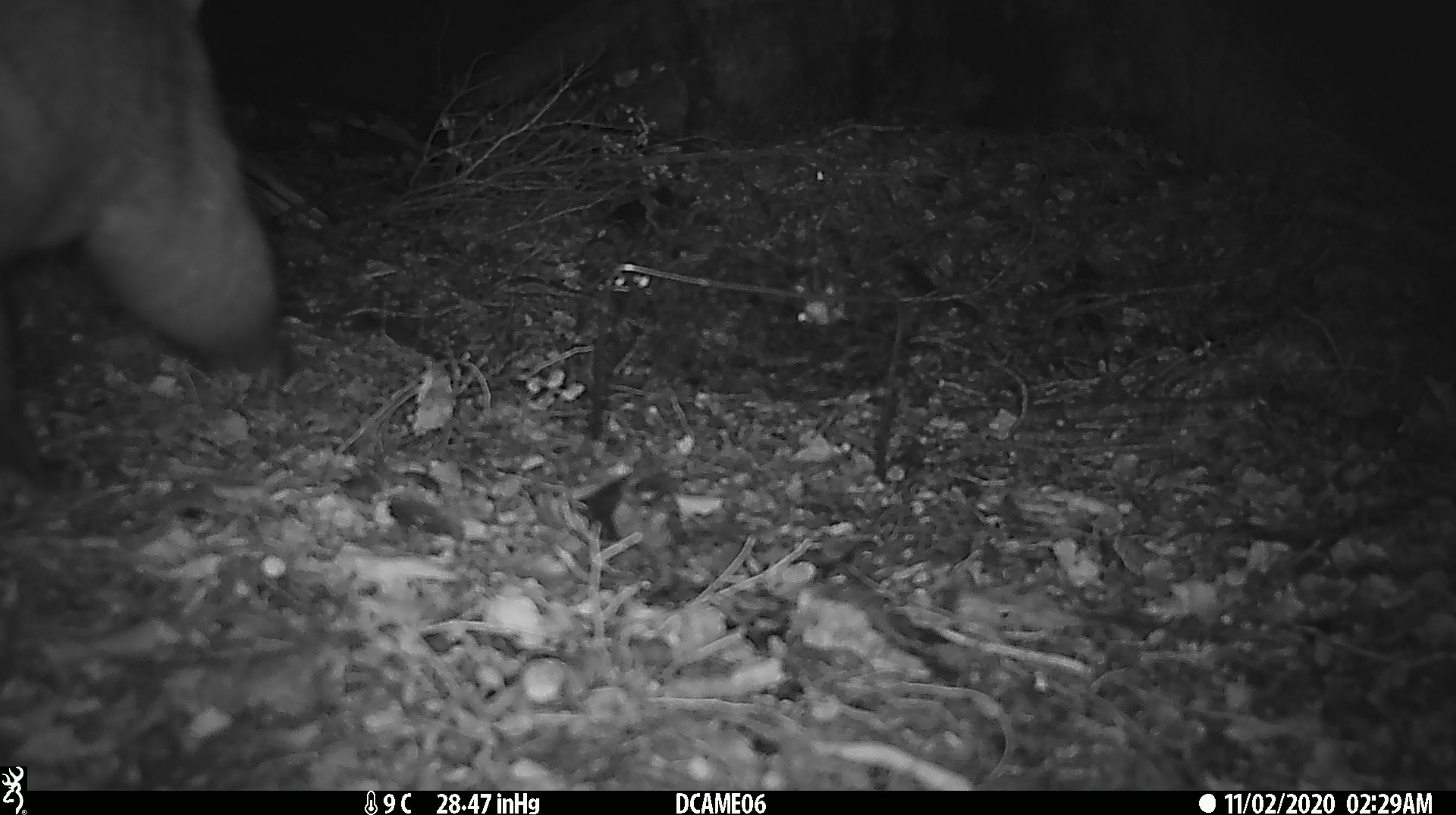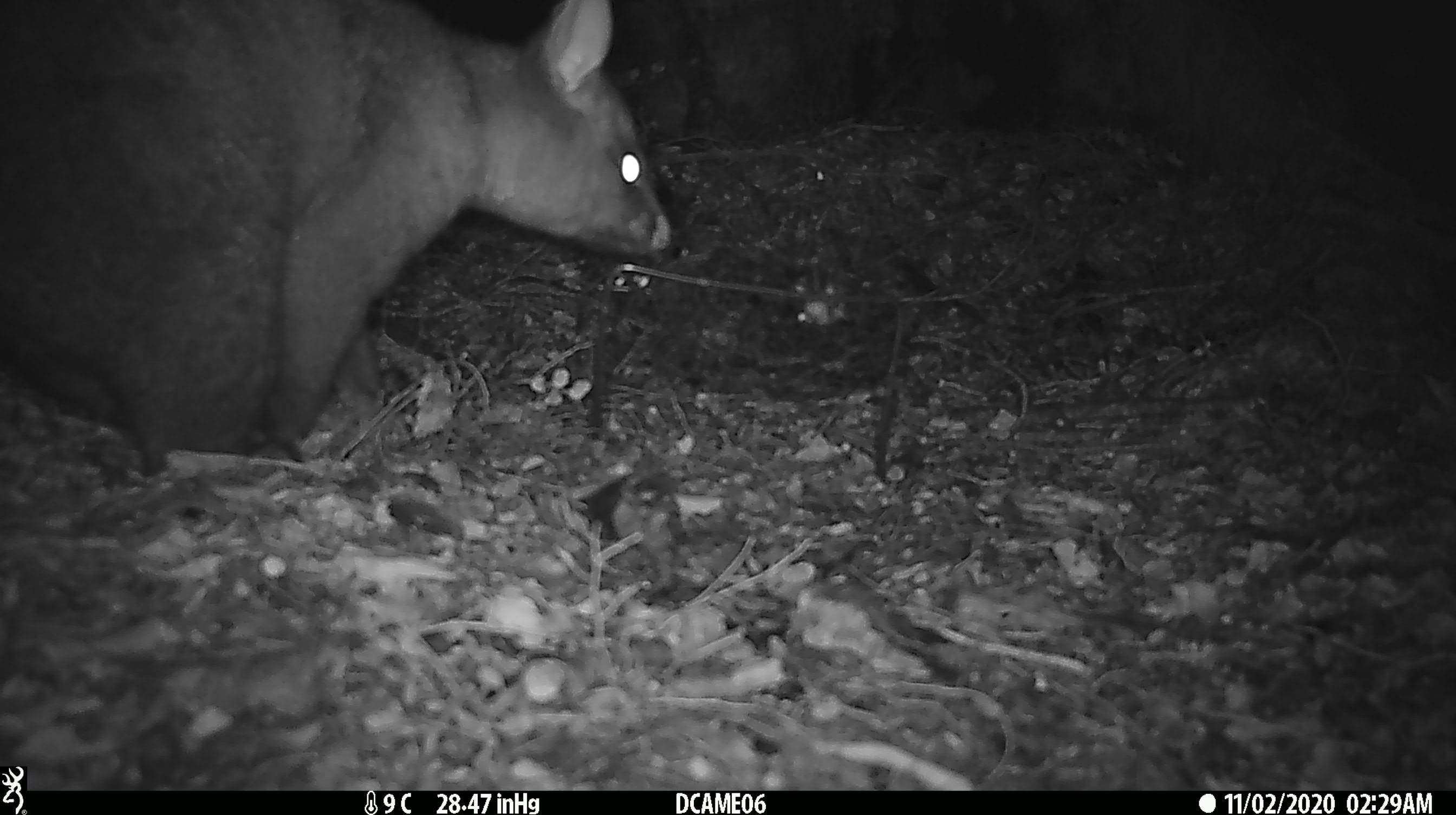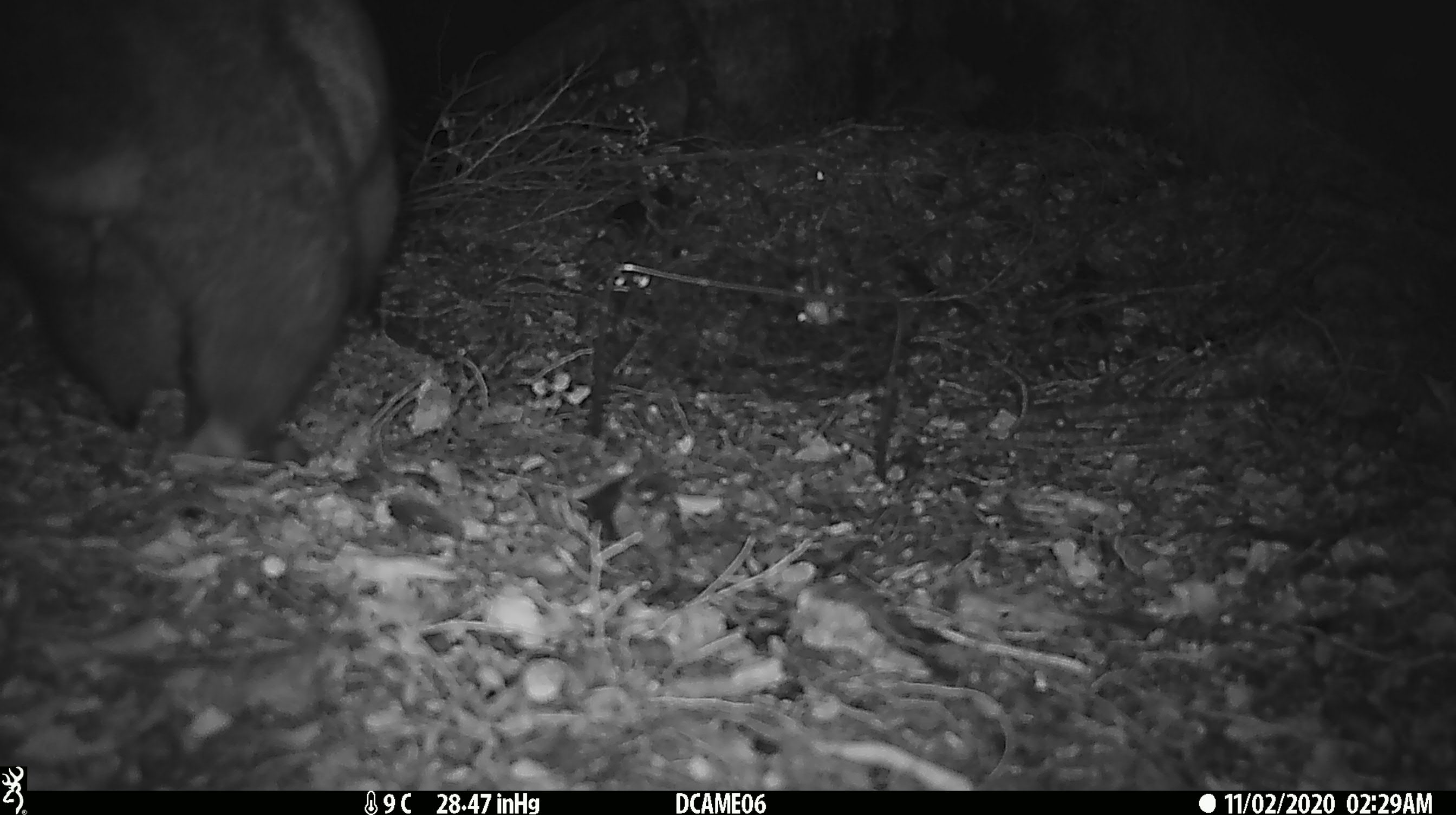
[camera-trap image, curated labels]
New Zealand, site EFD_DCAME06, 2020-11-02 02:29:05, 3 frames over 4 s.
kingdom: Animalia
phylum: Chordata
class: Mammalia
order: Diprotodontia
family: Phalangeridae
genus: Trichosurus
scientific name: Trichosurus vulpecula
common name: common brushtail possum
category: possum